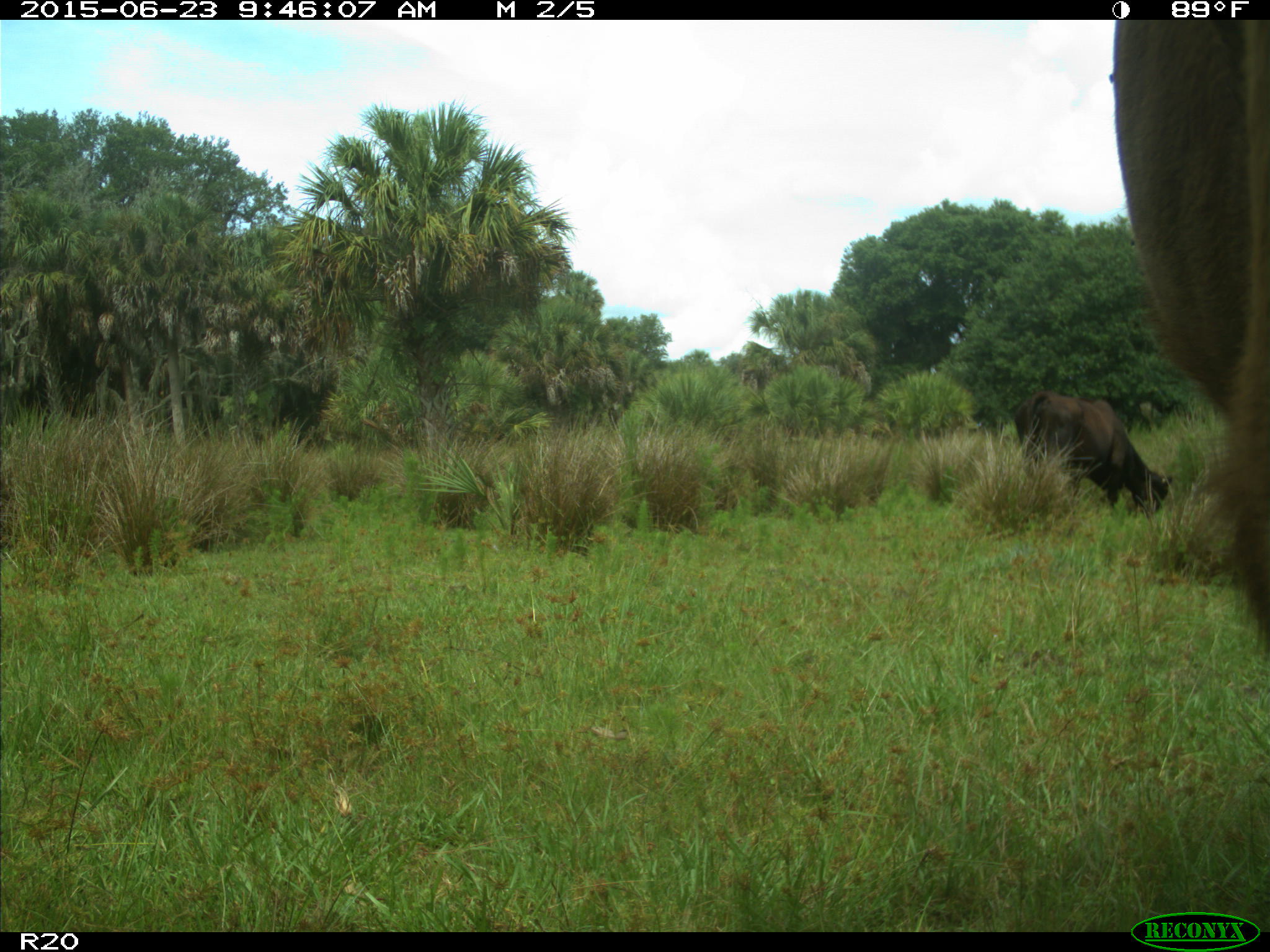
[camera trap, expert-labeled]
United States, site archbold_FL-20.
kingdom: Animalia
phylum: Chordata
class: Mammalia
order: Artiodactyla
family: Bovidae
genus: Bos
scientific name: Bos taurus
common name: domestic cow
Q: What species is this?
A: Bos taurus (domestic cow).